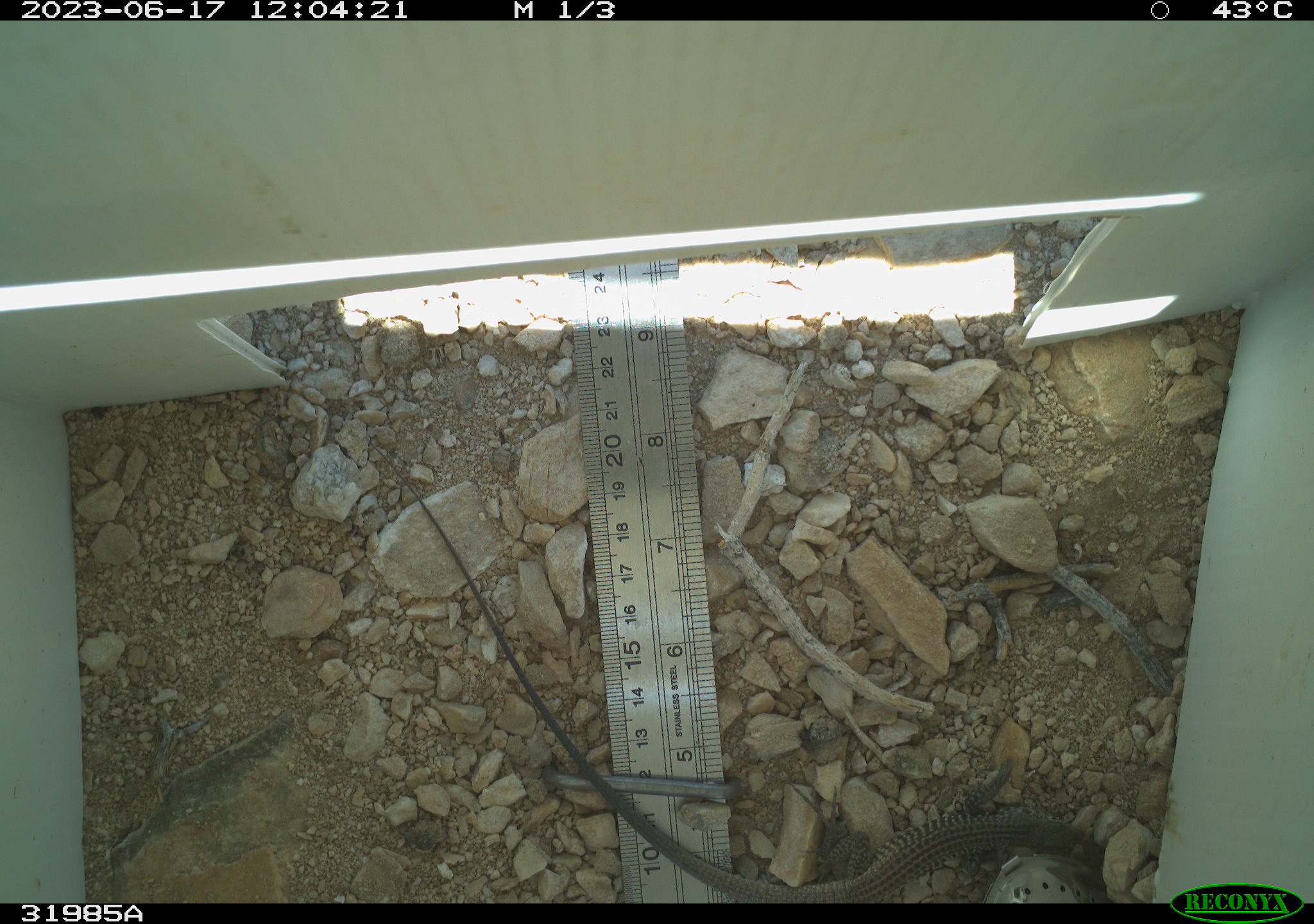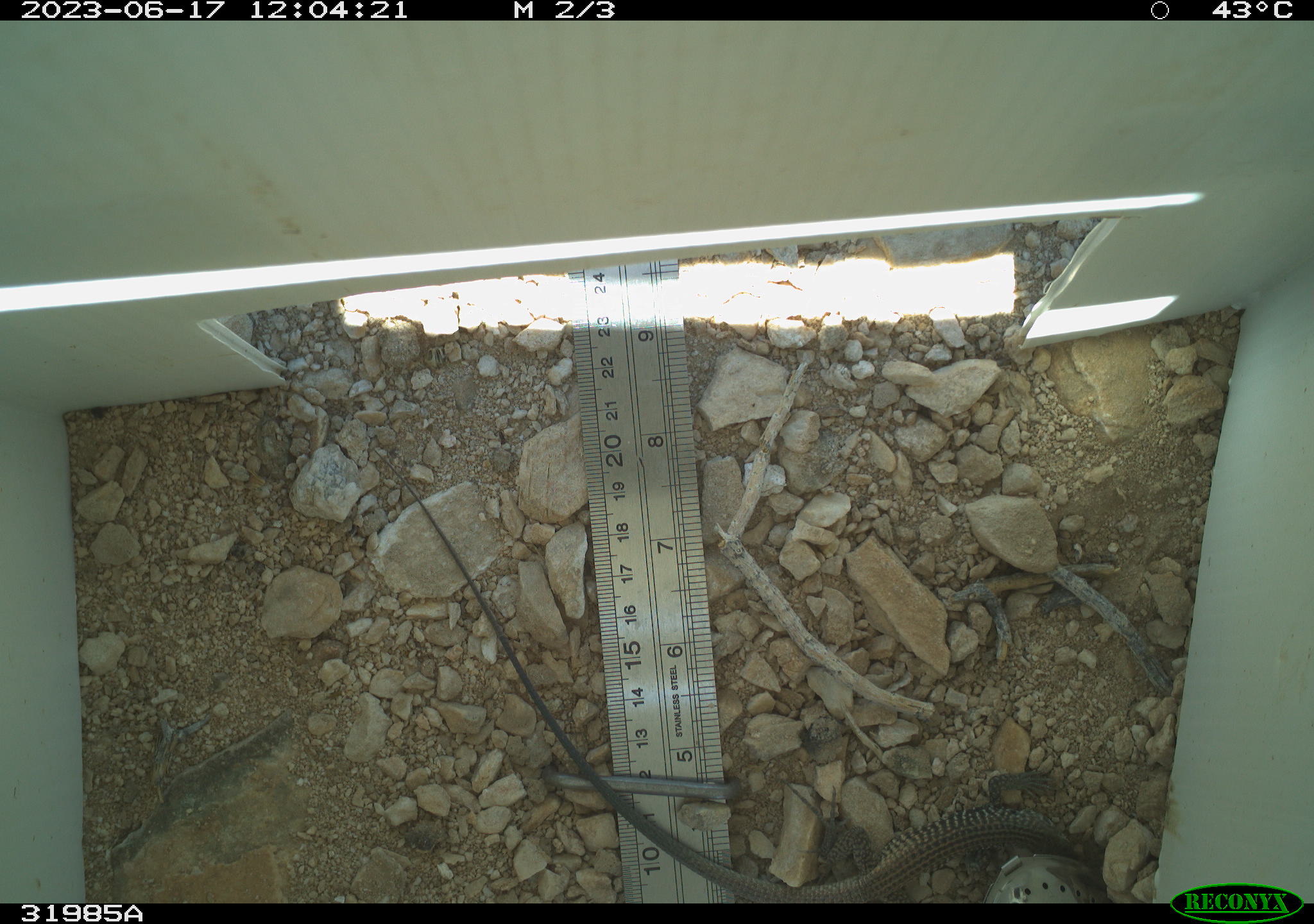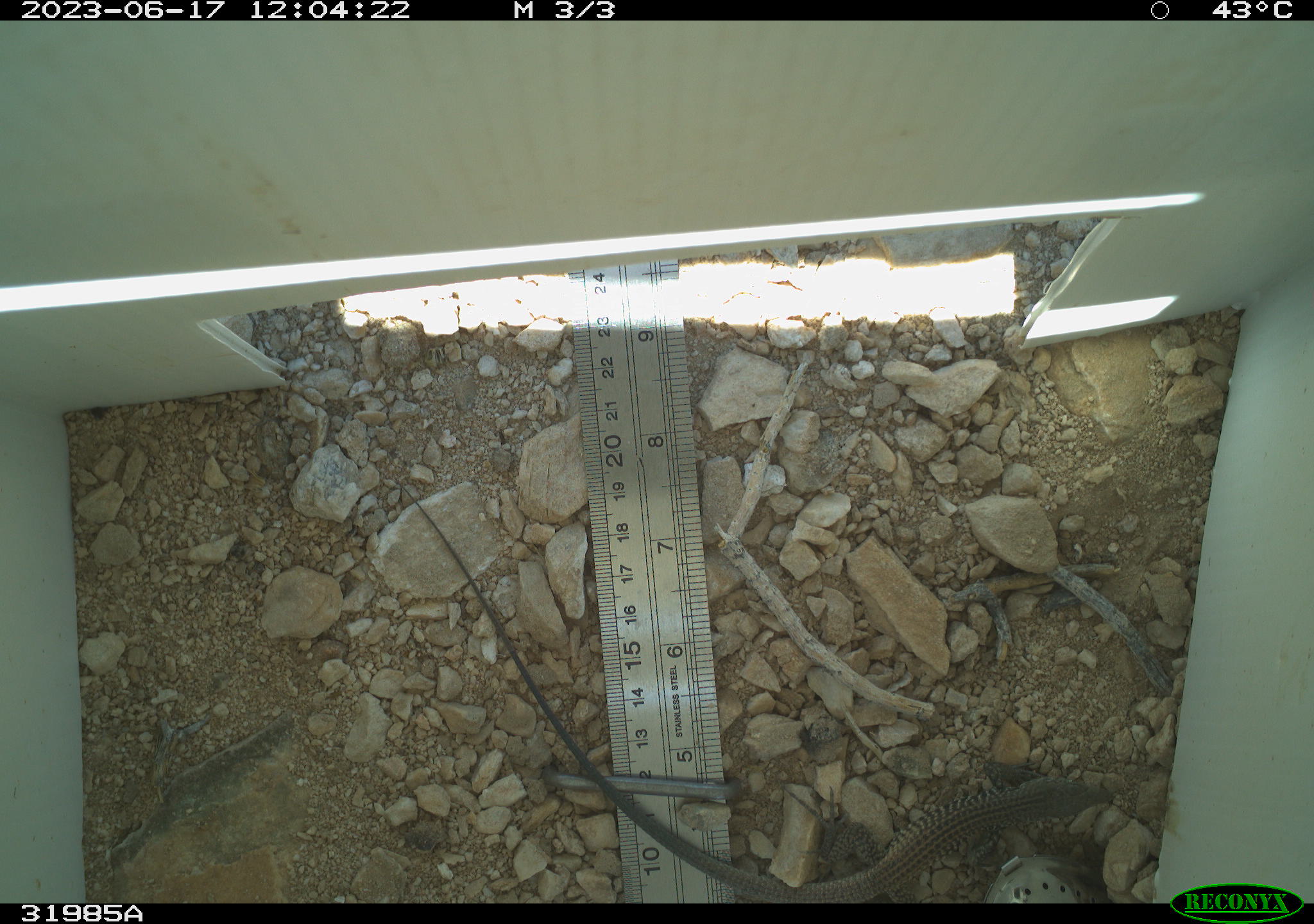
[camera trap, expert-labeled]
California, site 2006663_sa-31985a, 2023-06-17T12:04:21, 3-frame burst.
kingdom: Animalia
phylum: Chordata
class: Reptilia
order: Squamata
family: Teiidae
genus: Aspidoscelis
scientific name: Aspidoscelis tigris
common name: western whiptail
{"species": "western whiptail (Aspidoscelis tigris)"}